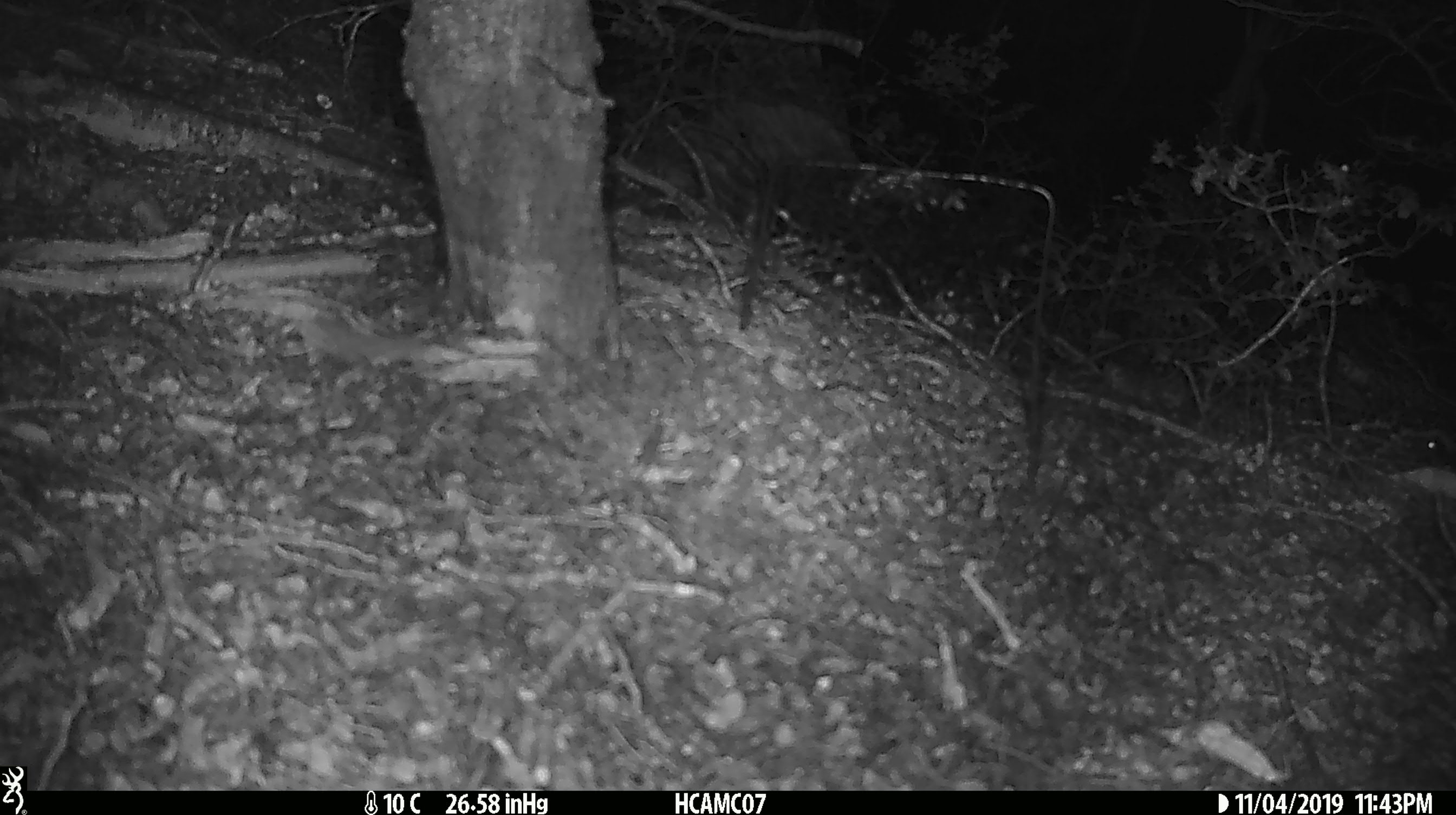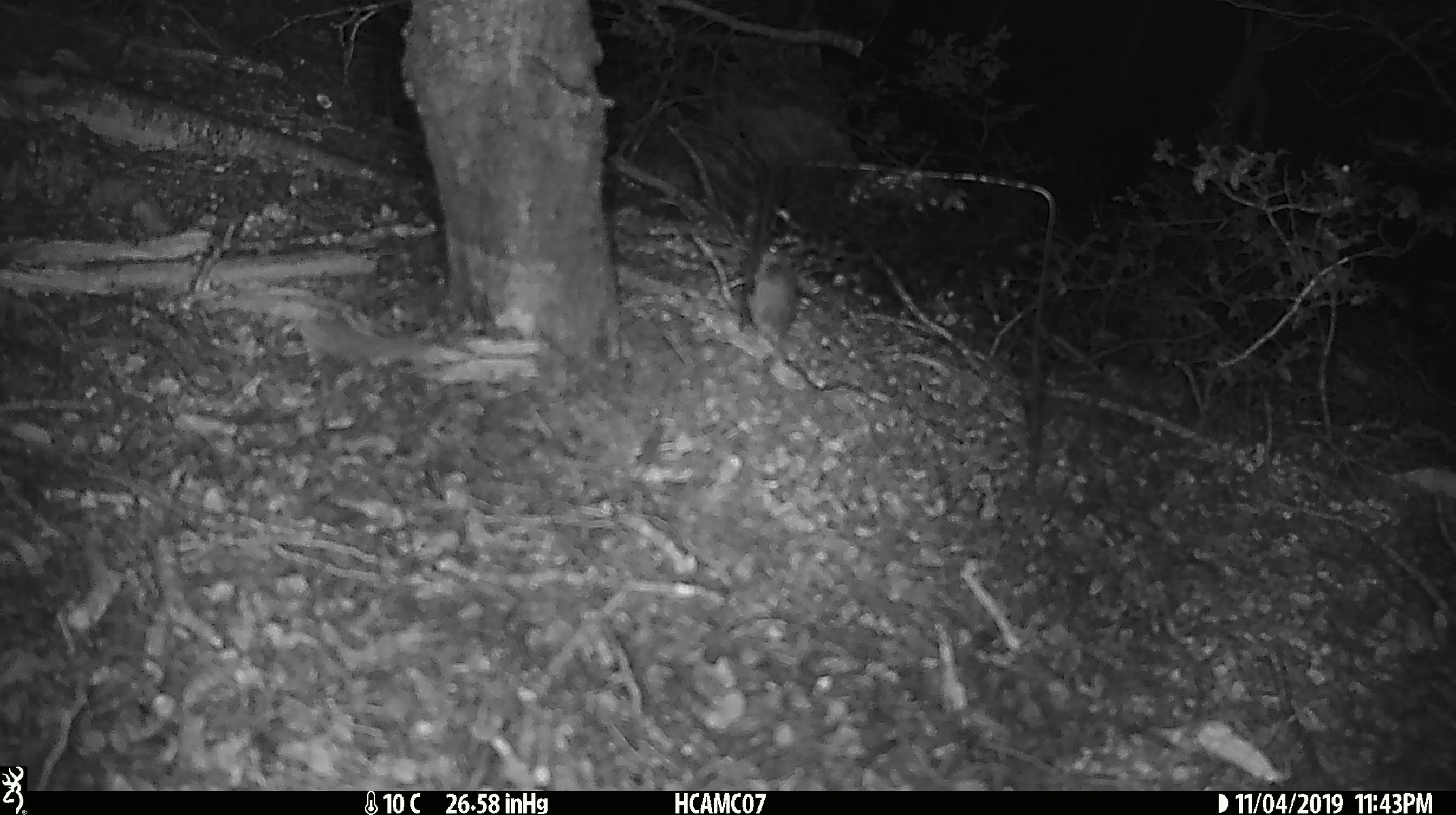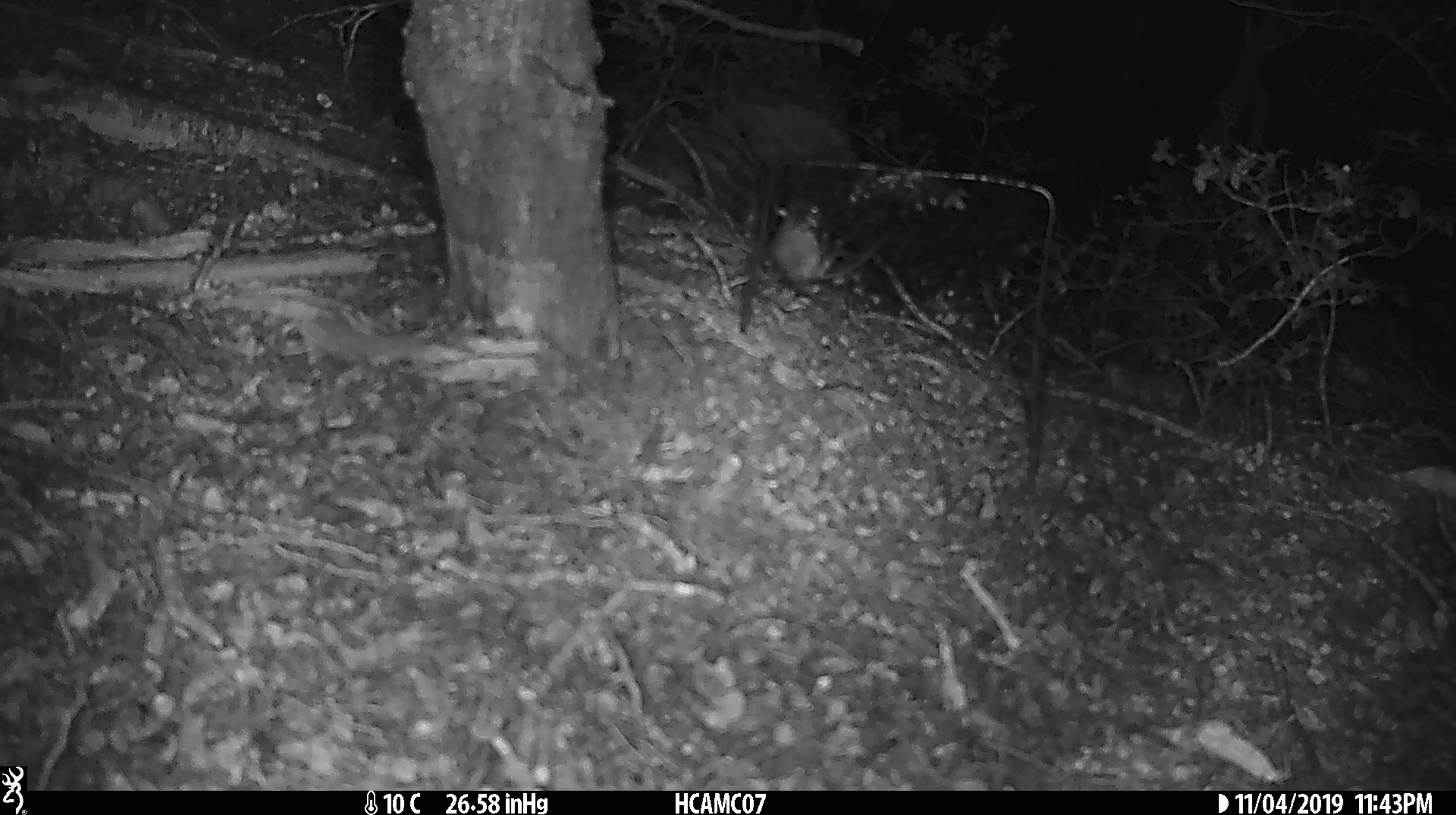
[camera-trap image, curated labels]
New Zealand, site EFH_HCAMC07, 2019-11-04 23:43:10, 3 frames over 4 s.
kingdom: Animalia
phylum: Chordata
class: Mammalia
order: Rodentia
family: Muridae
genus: Mus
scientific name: Mus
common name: mouse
Mouse (Mus).